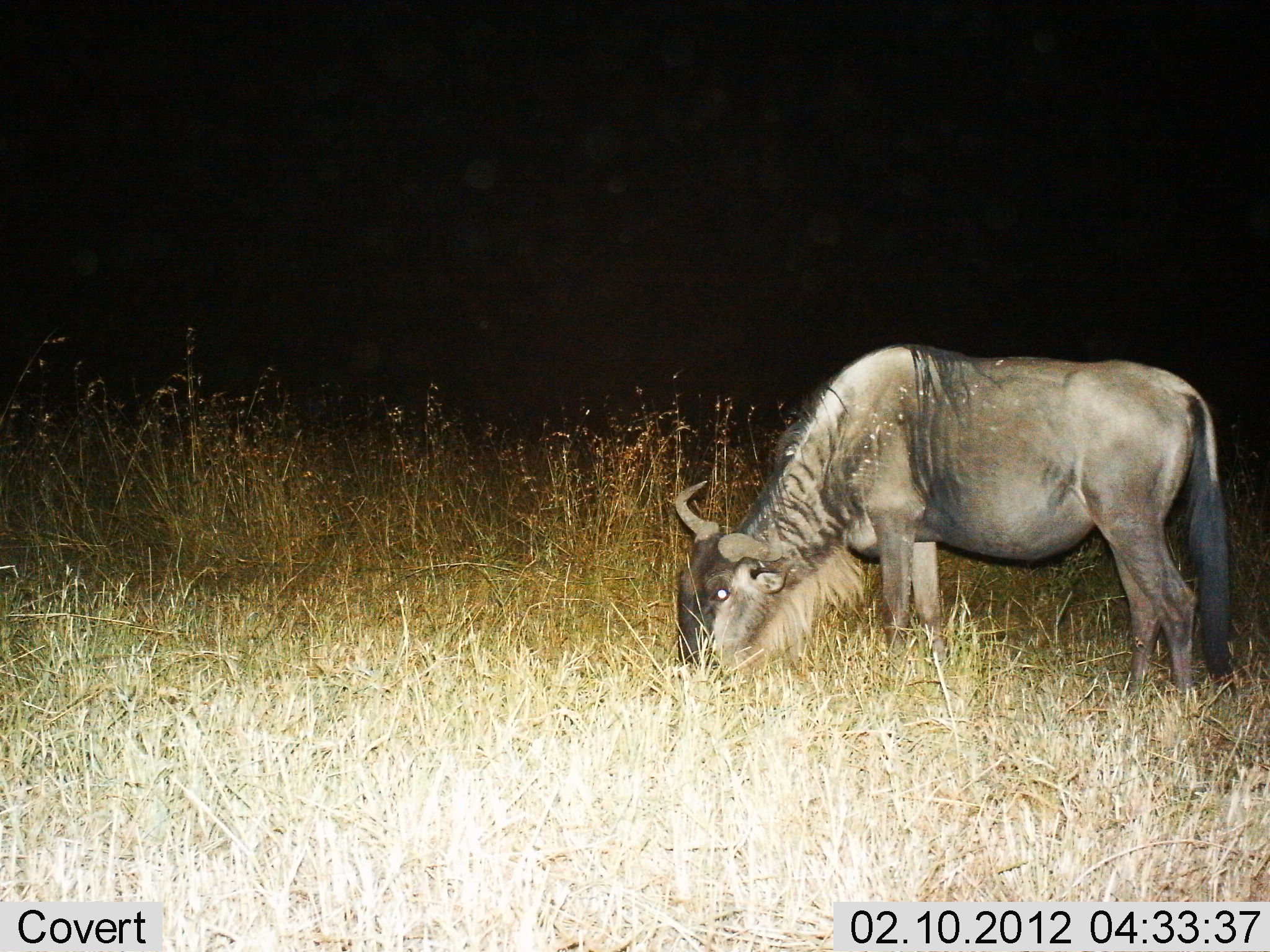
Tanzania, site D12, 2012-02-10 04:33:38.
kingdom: Animalia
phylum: Chordata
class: Mammalia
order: Artiodactyla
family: Bovidae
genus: Connochaetes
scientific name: Connochaetes taurinus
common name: blue wildebeest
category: wildebeest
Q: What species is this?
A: Wildebeest (blue wildebeest) (Connochaetes taurinus).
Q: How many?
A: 1.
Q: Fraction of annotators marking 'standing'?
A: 15%.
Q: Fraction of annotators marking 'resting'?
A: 0%.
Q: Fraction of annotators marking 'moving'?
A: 0%.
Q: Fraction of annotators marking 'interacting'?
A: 0%.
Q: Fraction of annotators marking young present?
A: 0%.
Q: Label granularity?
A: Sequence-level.